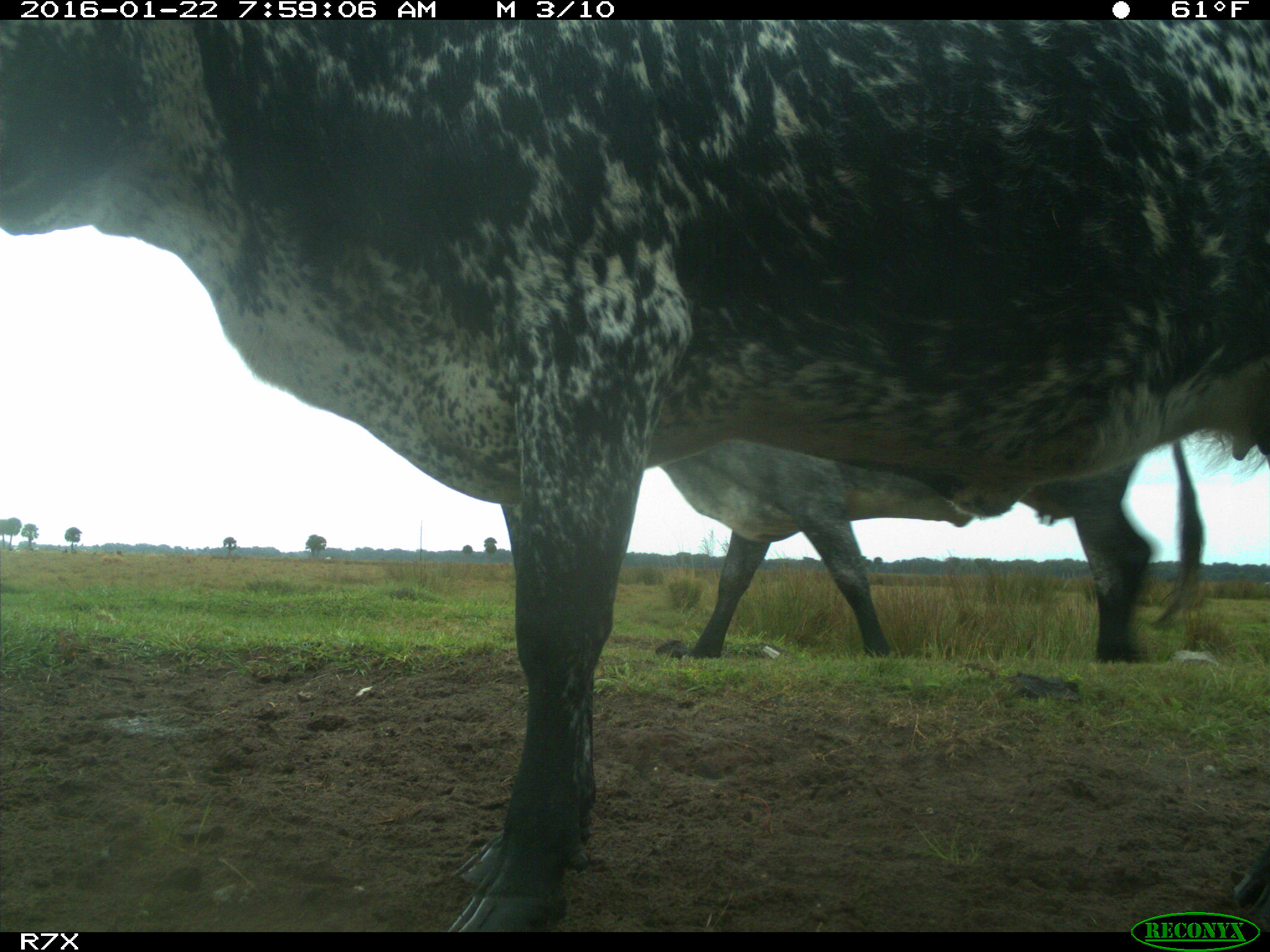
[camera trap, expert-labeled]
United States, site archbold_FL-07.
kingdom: Animalia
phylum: Chordata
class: Mammalia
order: Artiodactyla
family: Bovidae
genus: Bos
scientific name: Bos taurus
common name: domestic cow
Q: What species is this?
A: Bos taurus (domestic cow).